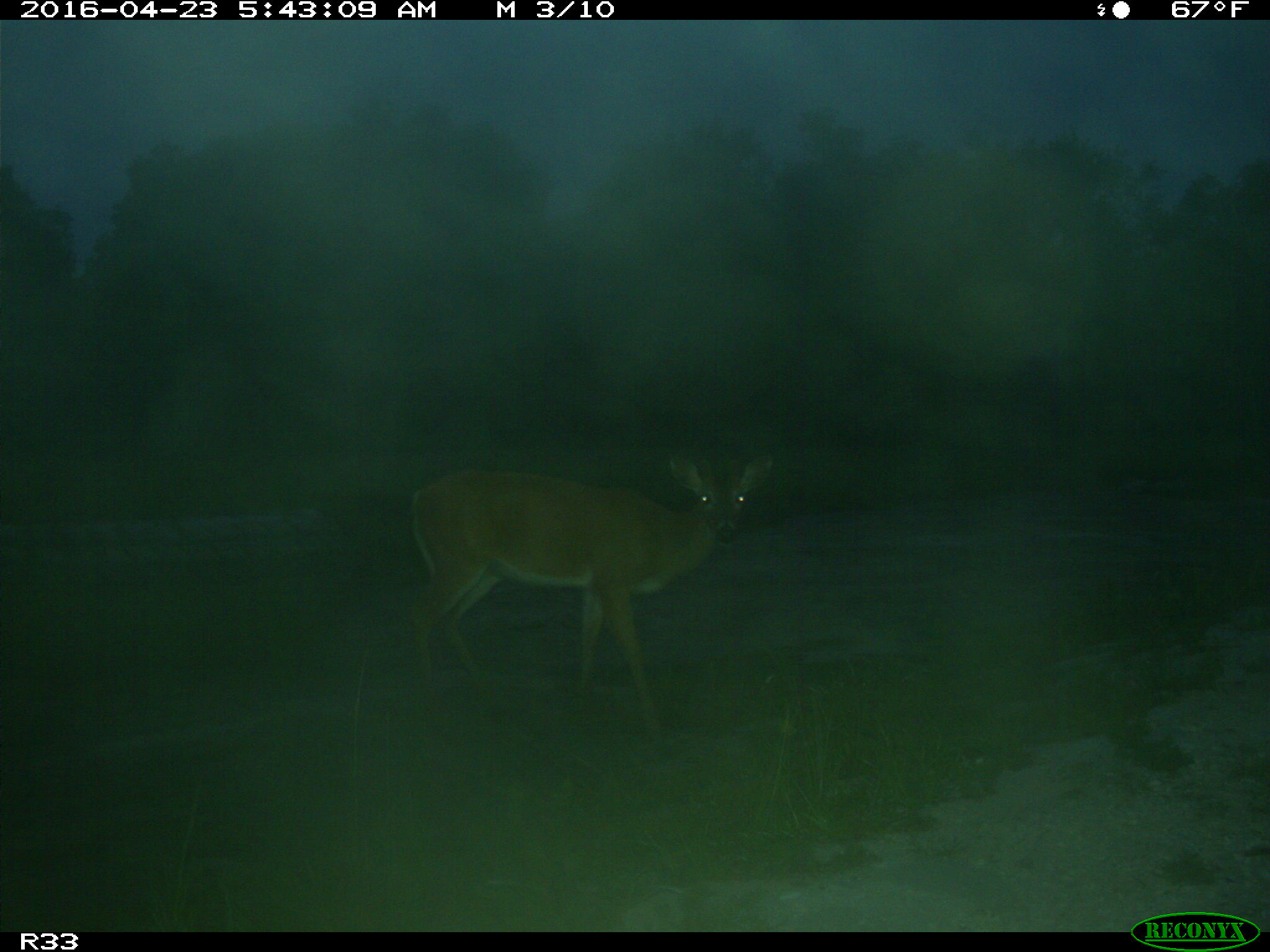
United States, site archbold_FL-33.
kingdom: Animalia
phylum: Chordata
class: Mammalia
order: Artiodactyla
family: Cervidae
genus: Odocoileus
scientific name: Odocoileus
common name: deer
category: unidentified deer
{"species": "unidentified deer (deer) (Odocoileus)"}